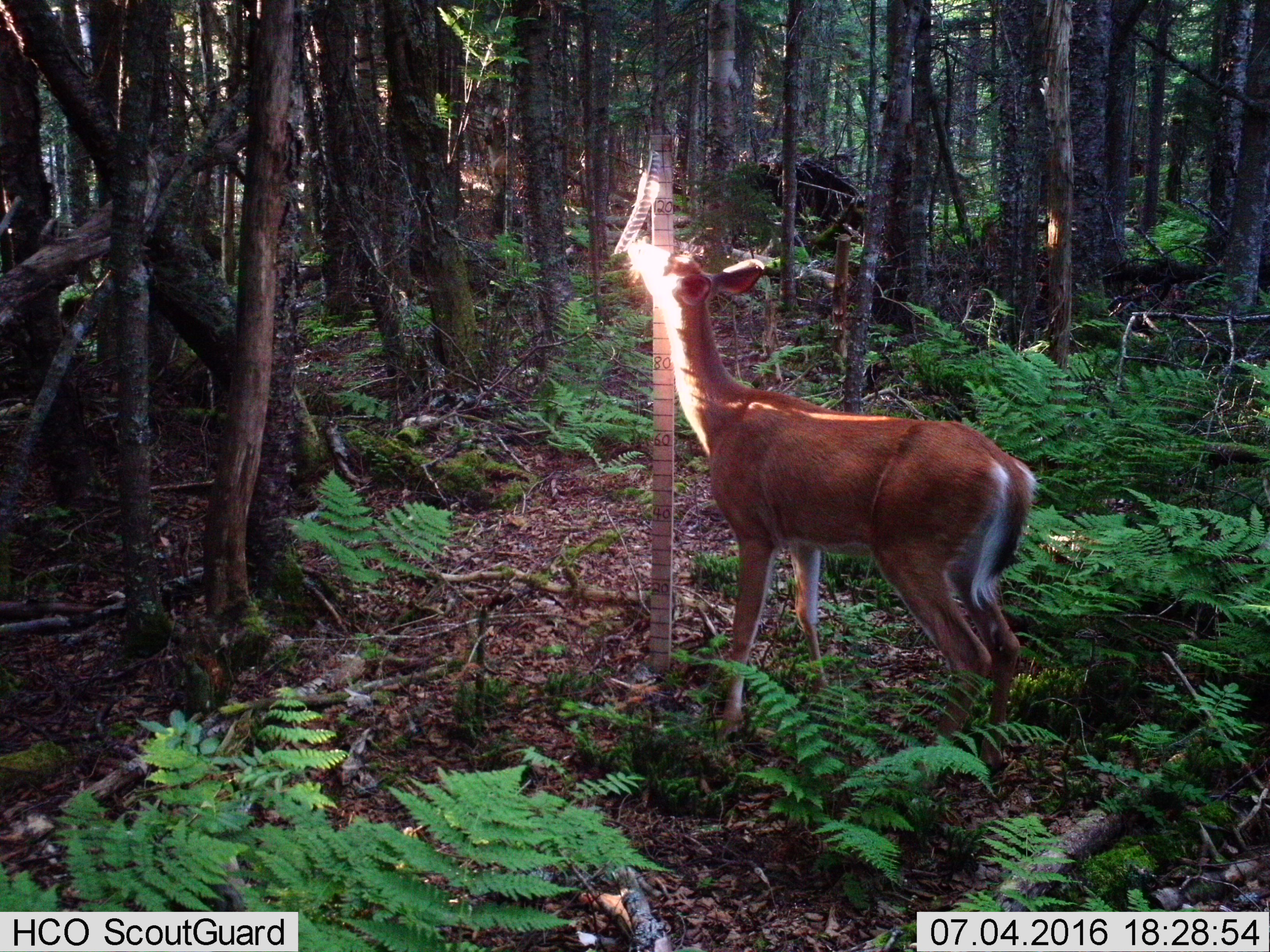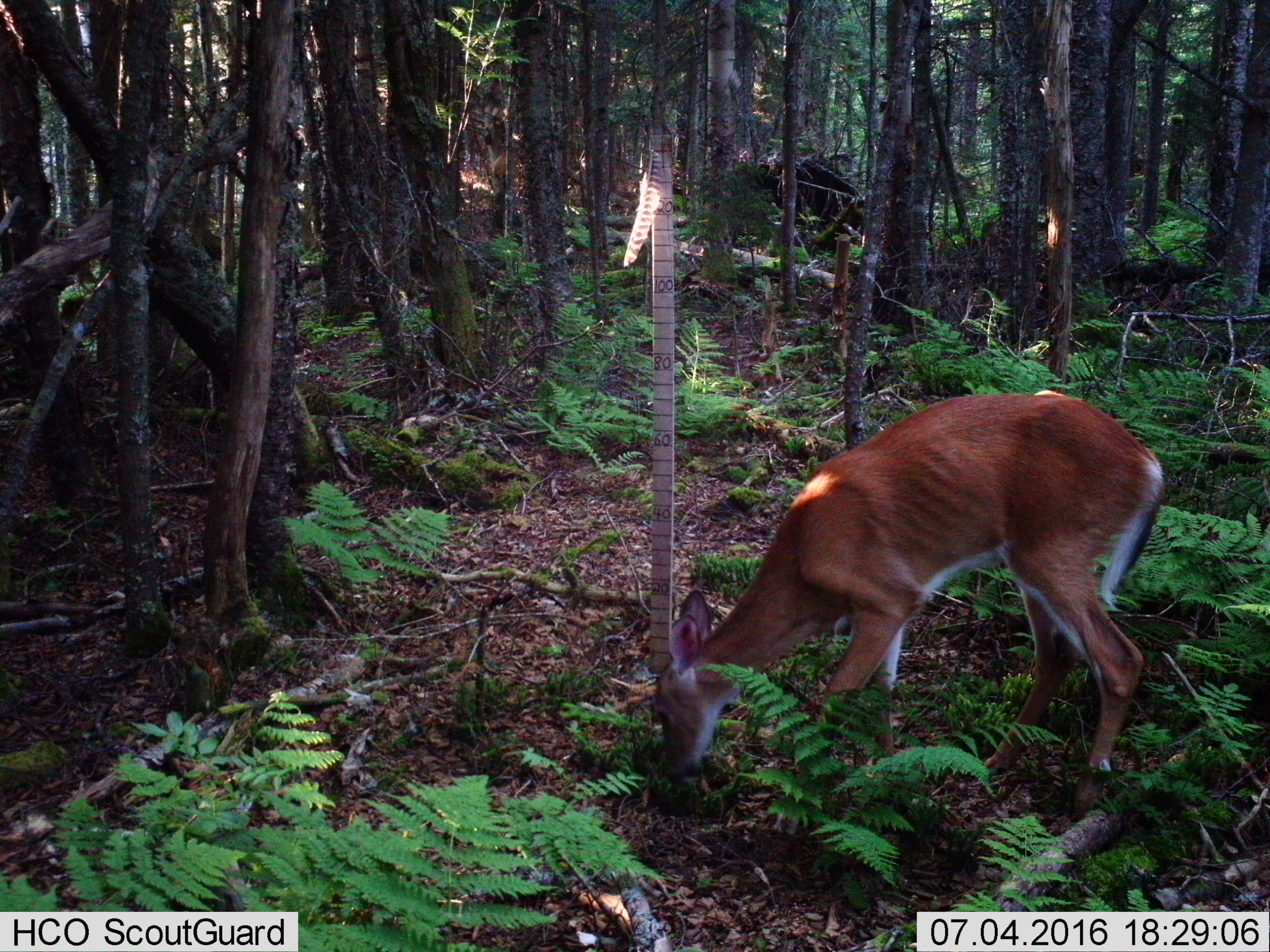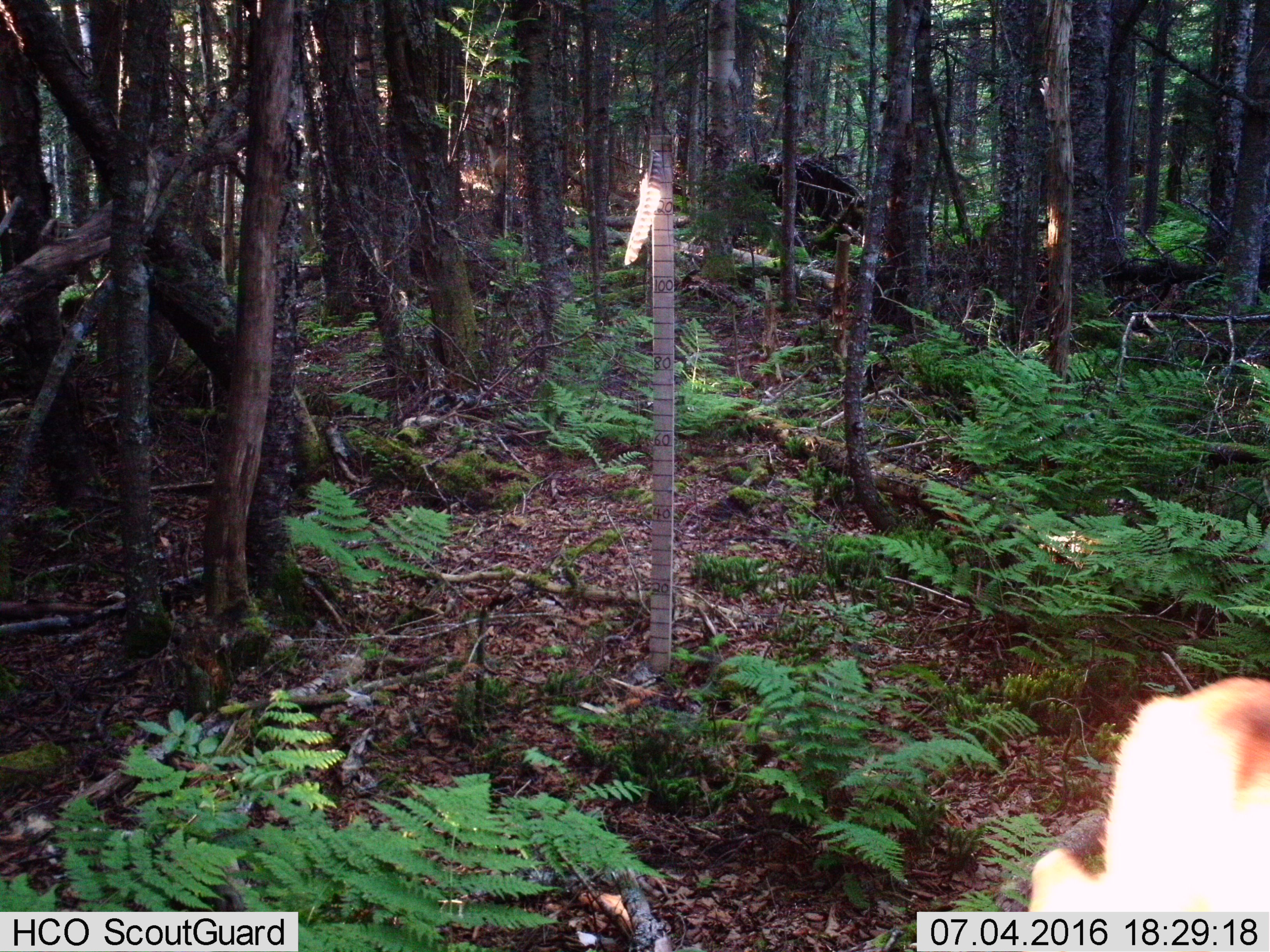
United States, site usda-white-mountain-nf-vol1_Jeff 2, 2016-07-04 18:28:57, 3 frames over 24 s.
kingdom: Animalia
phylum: Chordata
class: Mammalia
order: Artiodactyla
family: Cervidae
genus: Odocoileus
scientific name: Odocoileus virginianus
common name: white-tailed deer